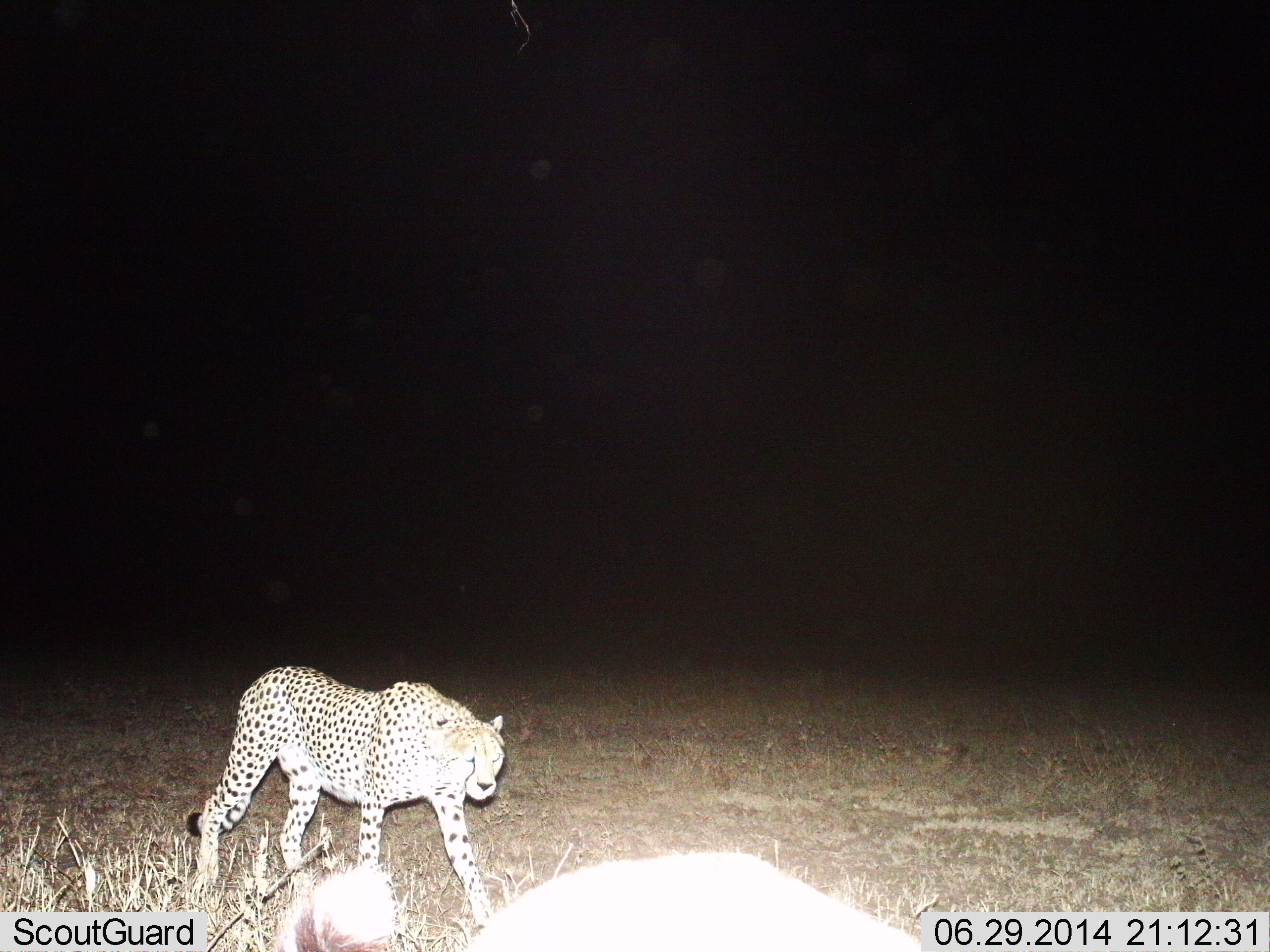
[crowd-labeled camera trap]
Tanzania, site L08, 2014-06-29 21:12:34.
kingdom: Animalia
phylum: Chordata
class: Mammalia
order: Carnivora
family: Felidae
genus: Acinonyx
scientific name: Acinonyx jubatus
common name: cheetah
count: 1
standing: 10%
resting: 0%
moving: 90%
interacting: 0%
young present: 0%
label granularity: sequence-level